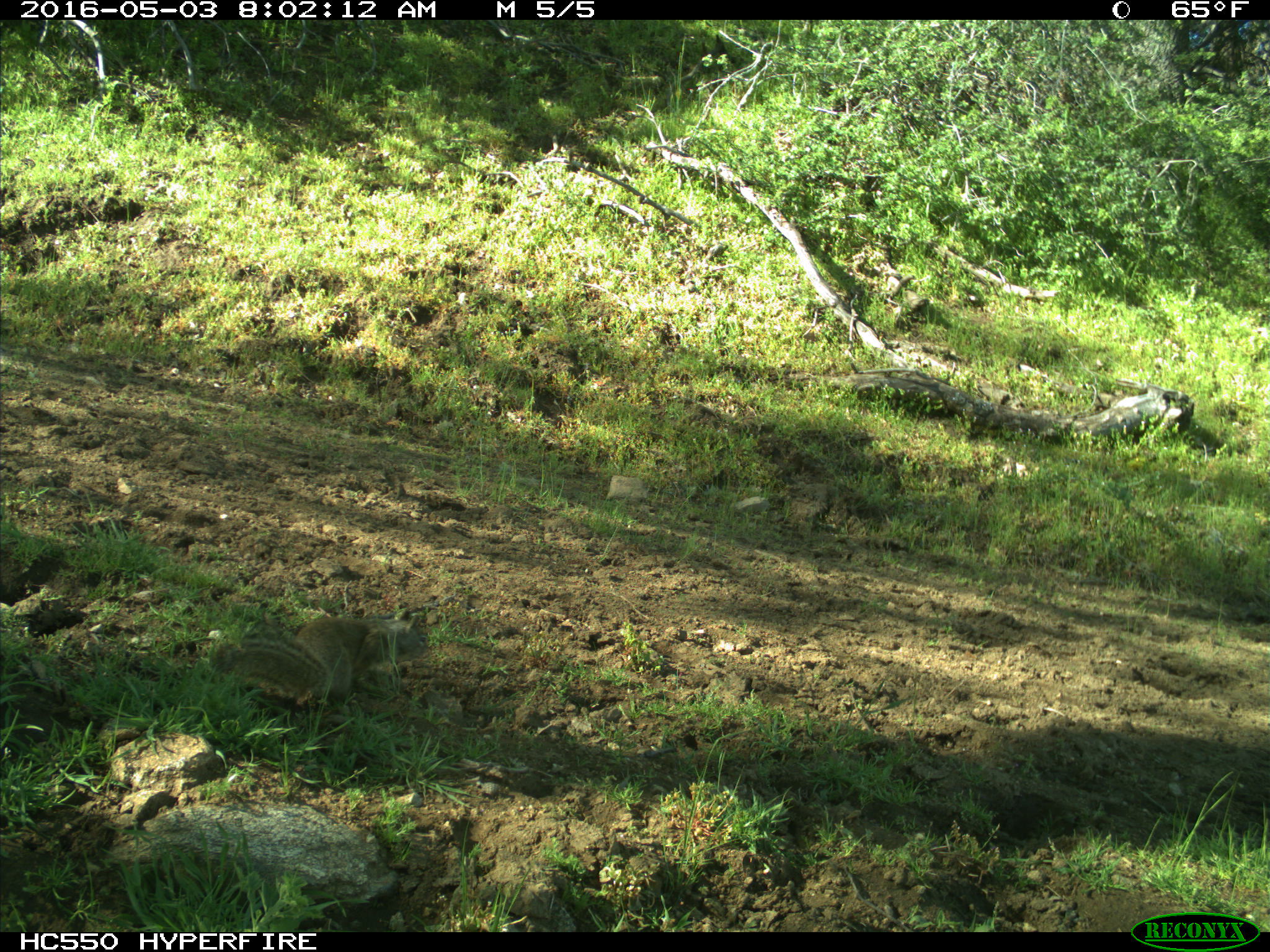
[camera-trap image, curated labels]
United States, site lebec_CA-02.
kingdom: Animalia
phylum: Chordata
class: Mammalia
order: Rodentia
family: Sciuridae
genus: Otospermophilus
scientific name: Otospermophilus beecheyi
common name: california ground squirrel